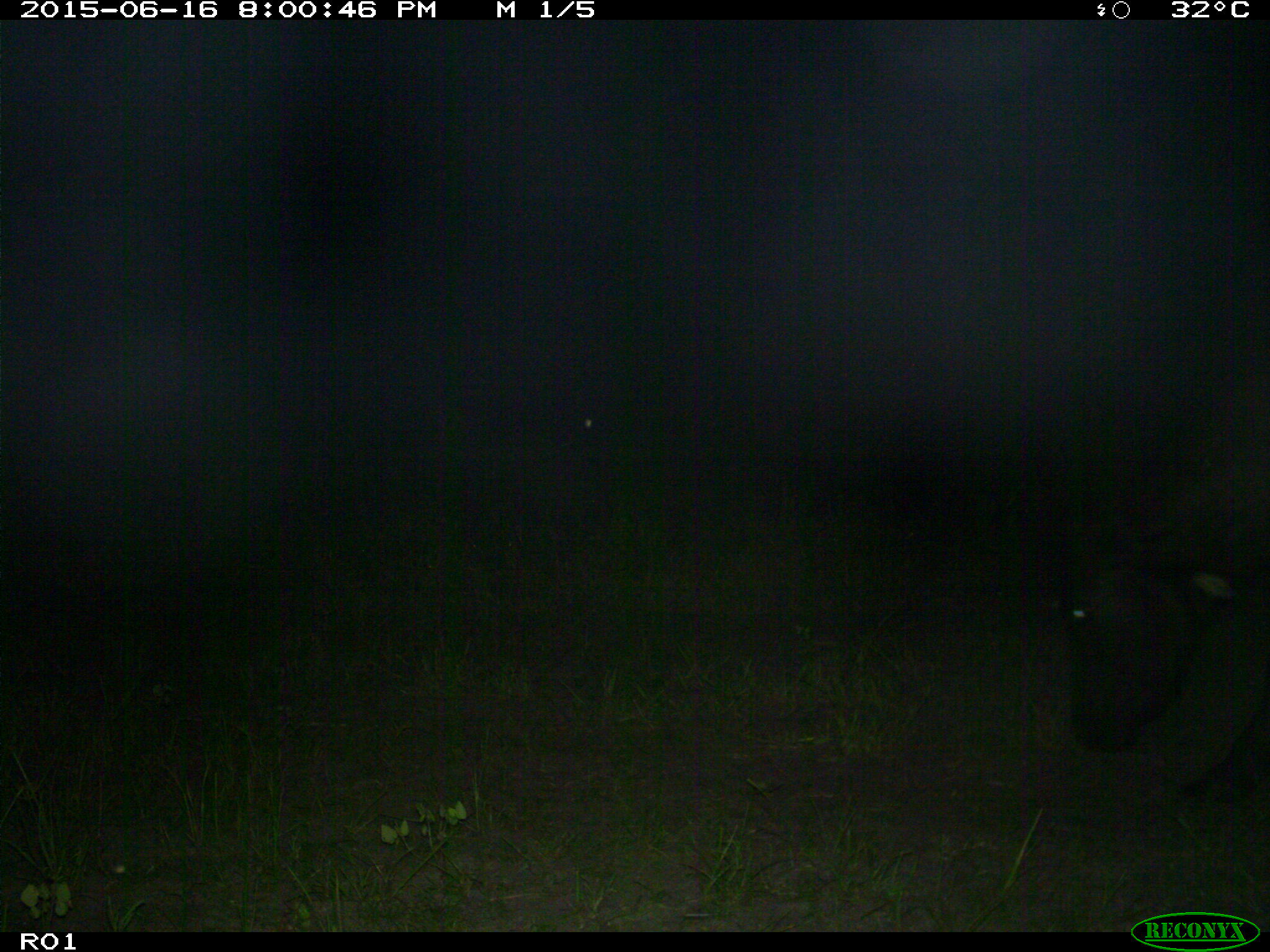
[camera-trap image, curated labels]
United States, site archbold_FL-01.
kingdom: Animalia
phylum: Chordata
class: Mammalia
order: Artiodactyla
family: Bovidae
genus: Bos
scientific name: Bos taurus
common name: domestic cow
Bos taurus (domestic cow).